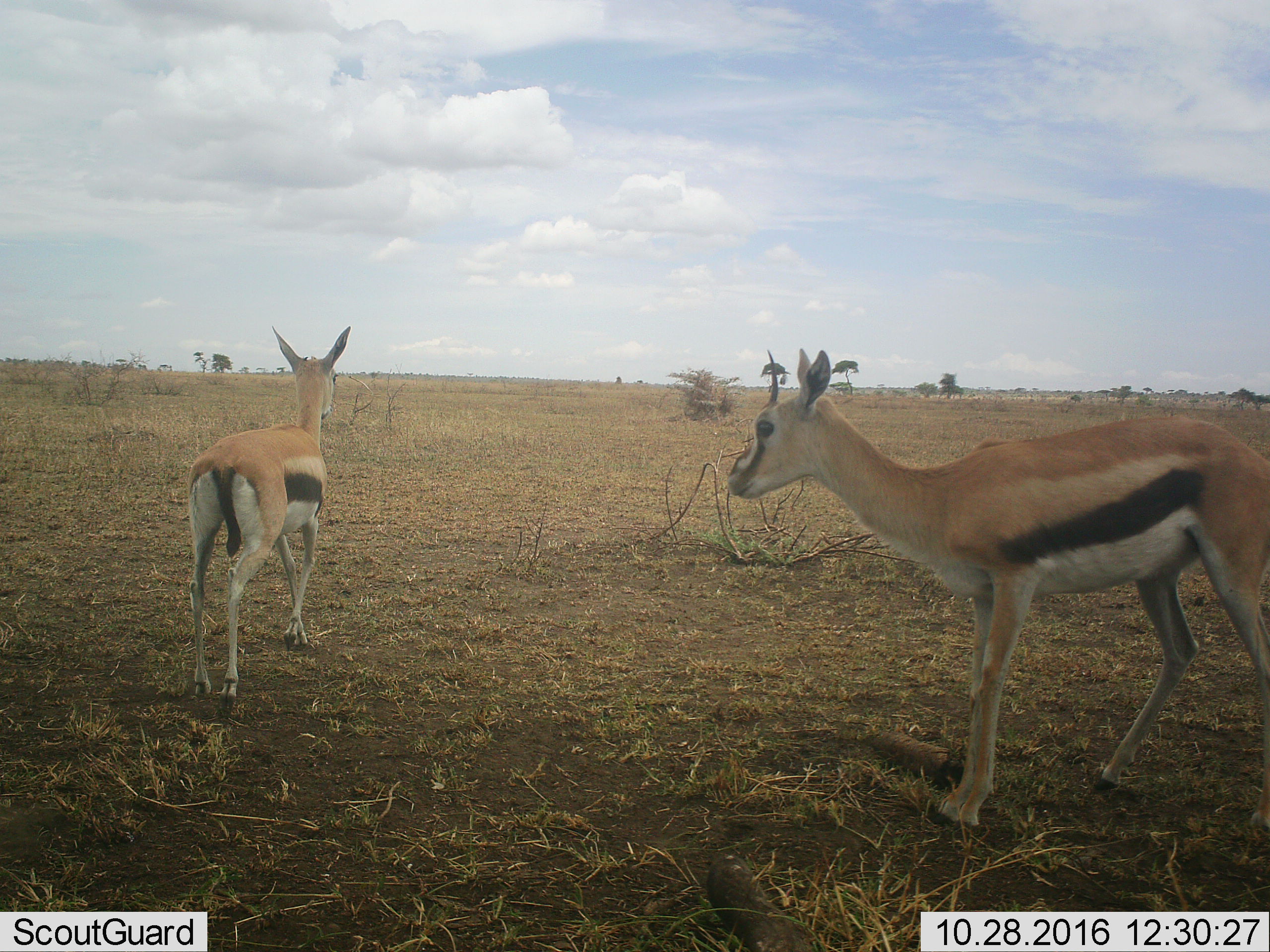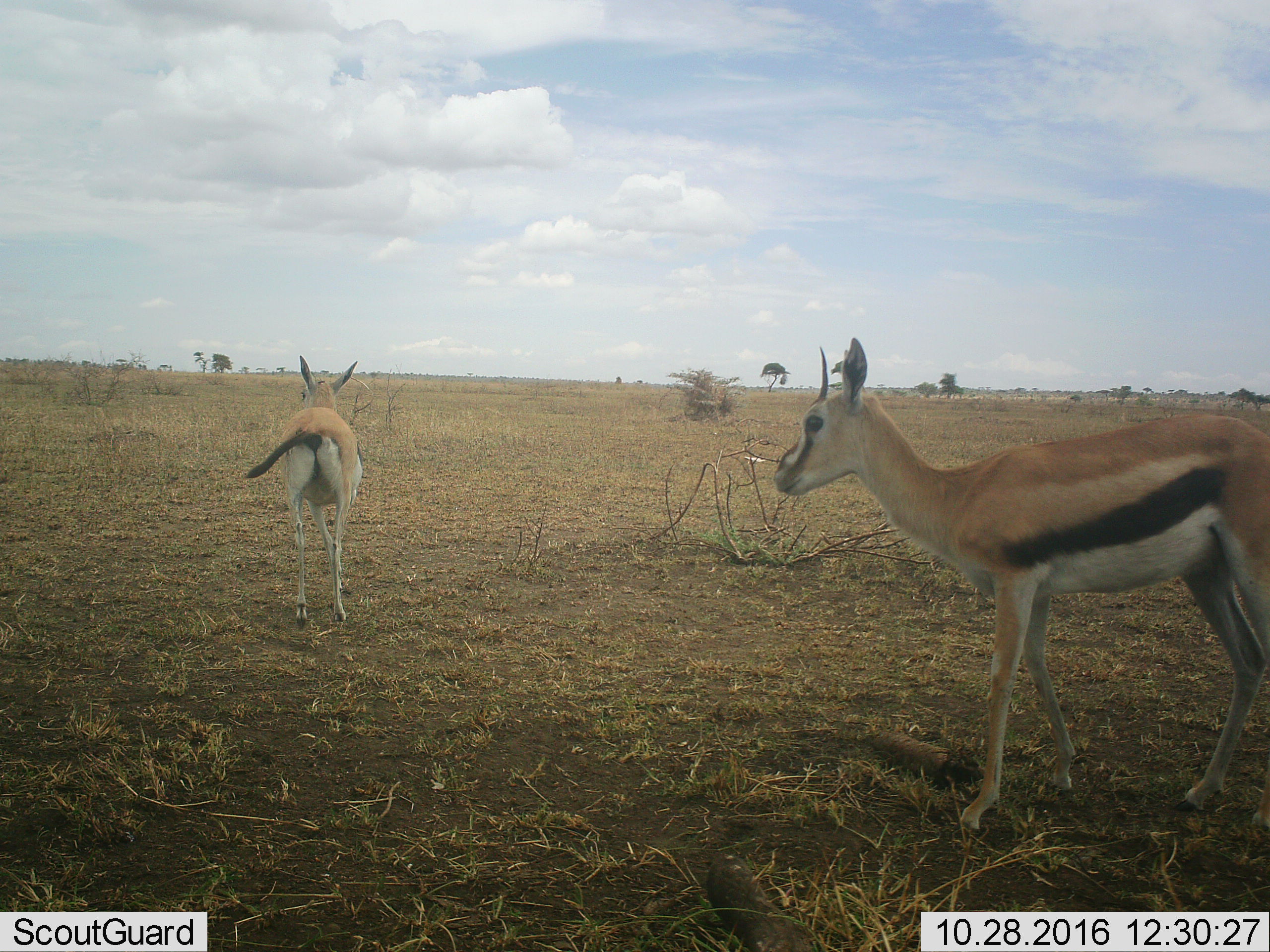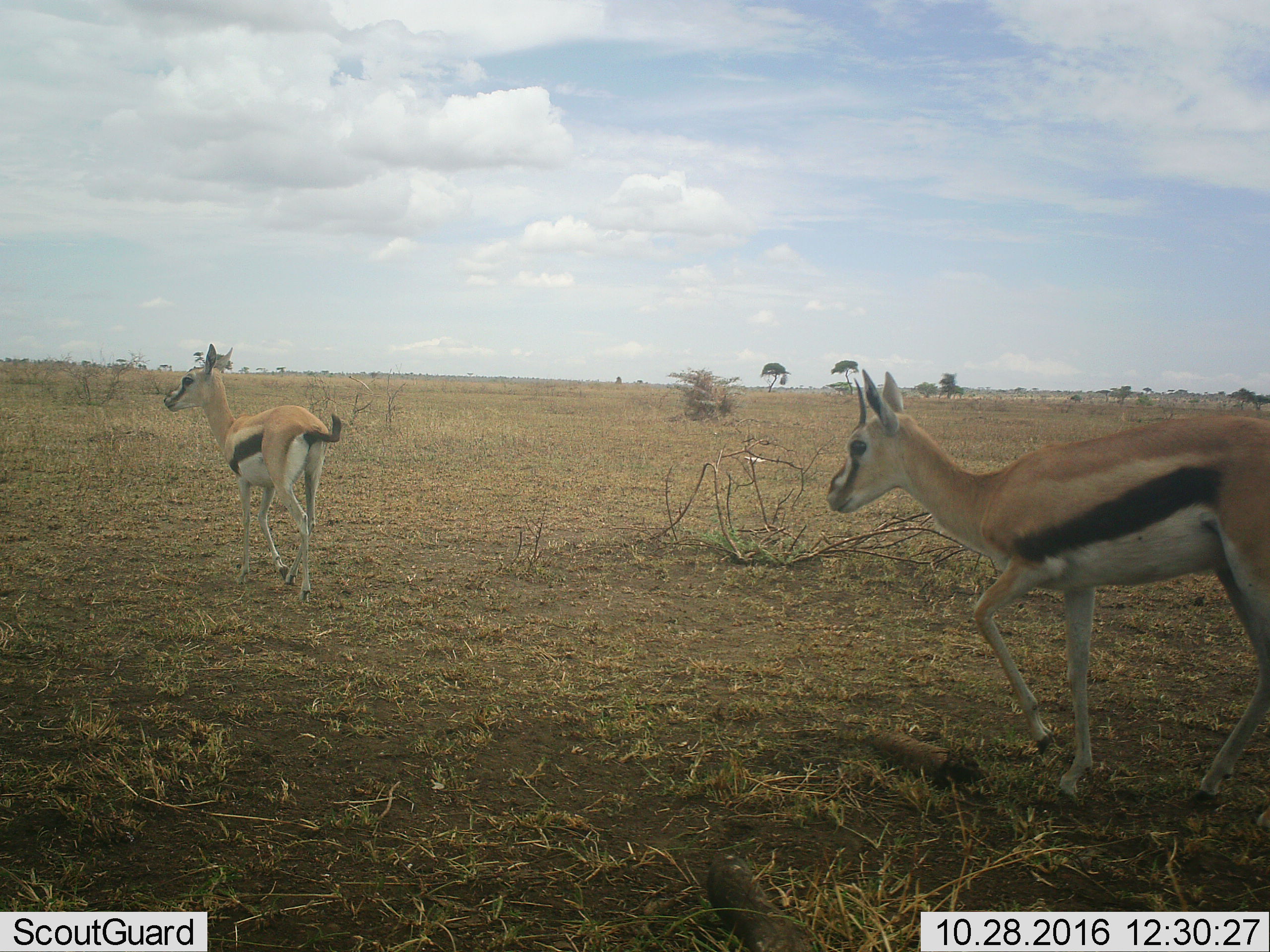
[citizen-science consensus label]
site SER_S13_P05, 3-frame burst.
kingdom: Animalia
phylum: Chordata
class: Mammalia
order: Artiodactyla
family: Bovidae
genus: Eudorcas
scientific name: Eudorcas thomsonii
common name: thomson's gazelle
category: gazellethomsons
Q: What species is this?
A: Gazellethomsons (thomson's gazelle) (Eudorcas thomsonii).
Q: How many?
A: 2.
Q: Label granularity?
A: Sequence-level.